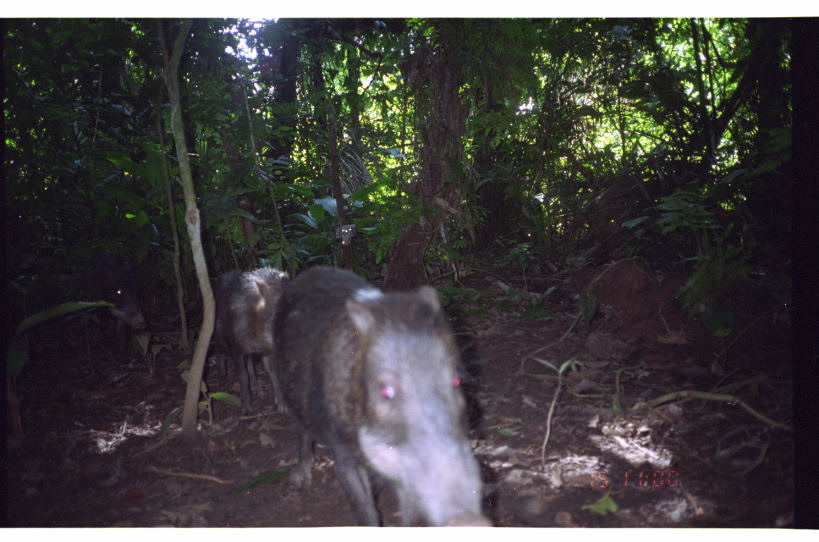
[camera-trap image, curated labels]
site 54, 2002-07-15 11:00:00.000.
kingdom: Animalia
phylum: Chordata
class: Mammalia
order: Artiodactyla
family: Tayassuidae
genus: Tayassu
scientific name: Tayassu pecari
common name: white-lipped peccary